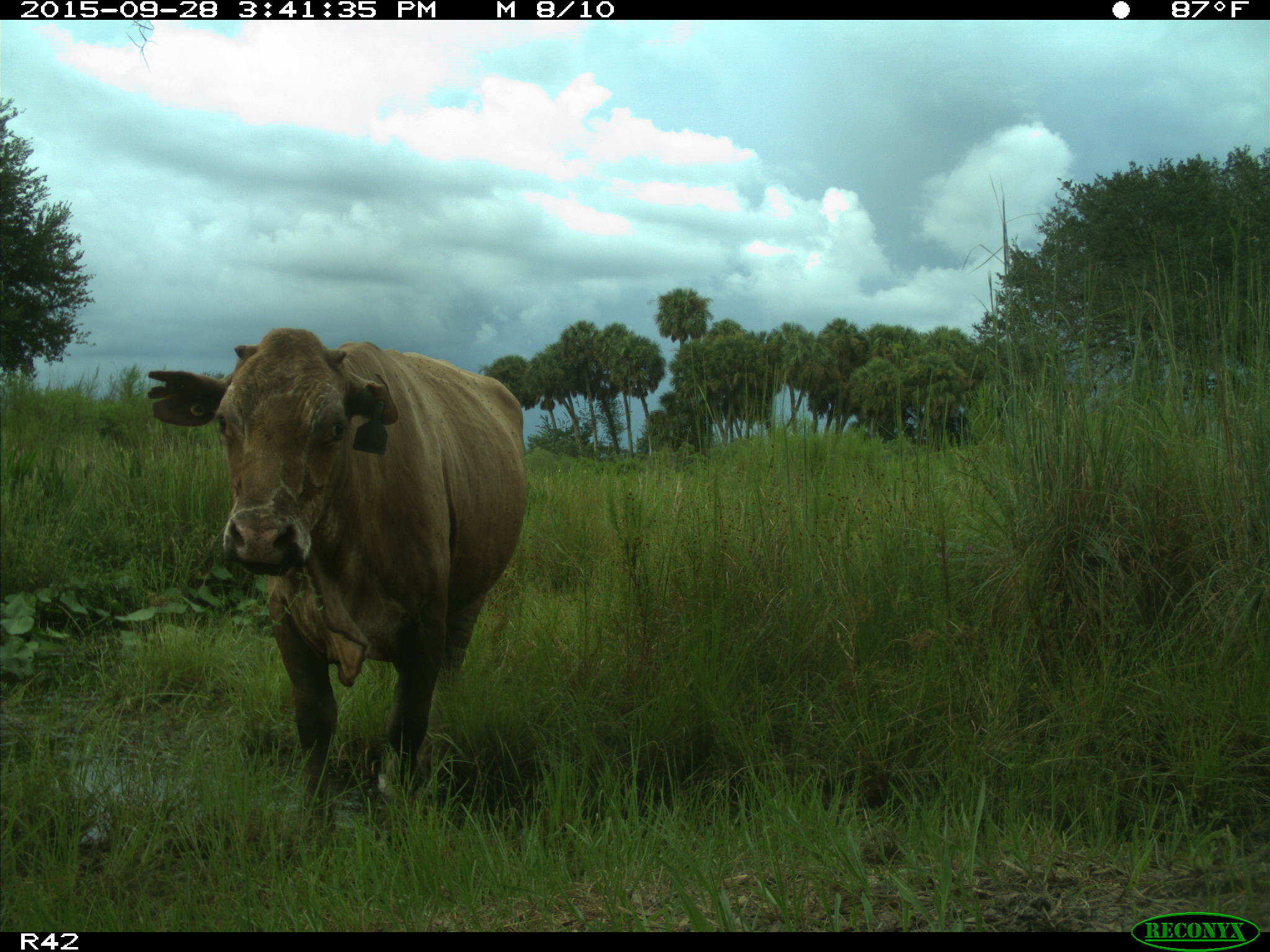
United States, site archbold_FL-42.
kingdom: Animalia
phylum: Chordata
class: Mammalia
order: Artiodactyla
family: Bovidae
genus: Bos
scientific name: Bos taurus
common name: domestic cow